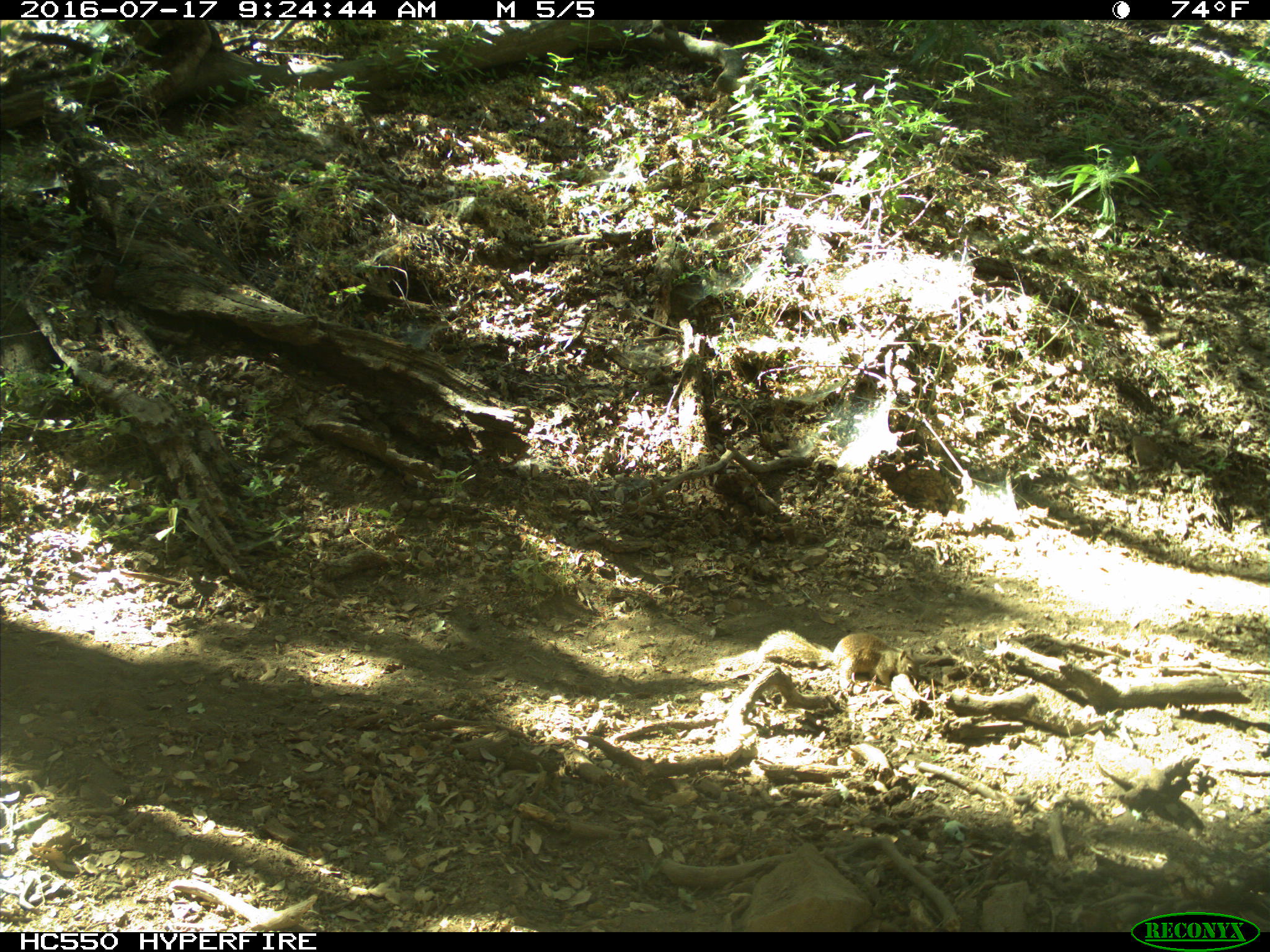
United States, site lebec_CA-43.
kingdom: Animalia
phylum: Chordata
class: Mammalia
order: Rodentia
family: Sciuridae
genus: Otospermophilus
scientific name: Otospermophilus beecheyi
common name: california ground squirrel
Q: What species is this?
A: Otospermophilus beecheyi (california ground squirrel).